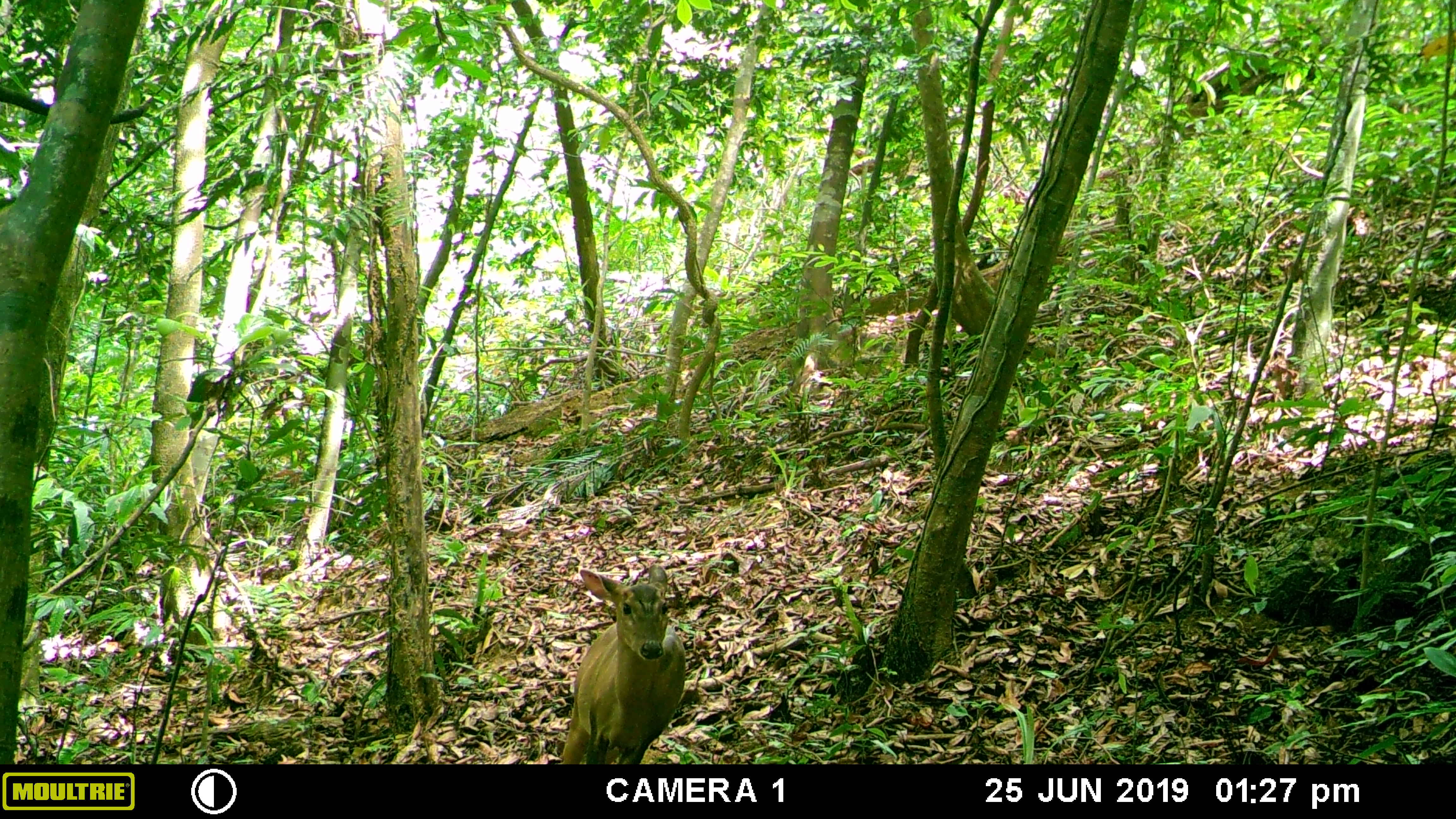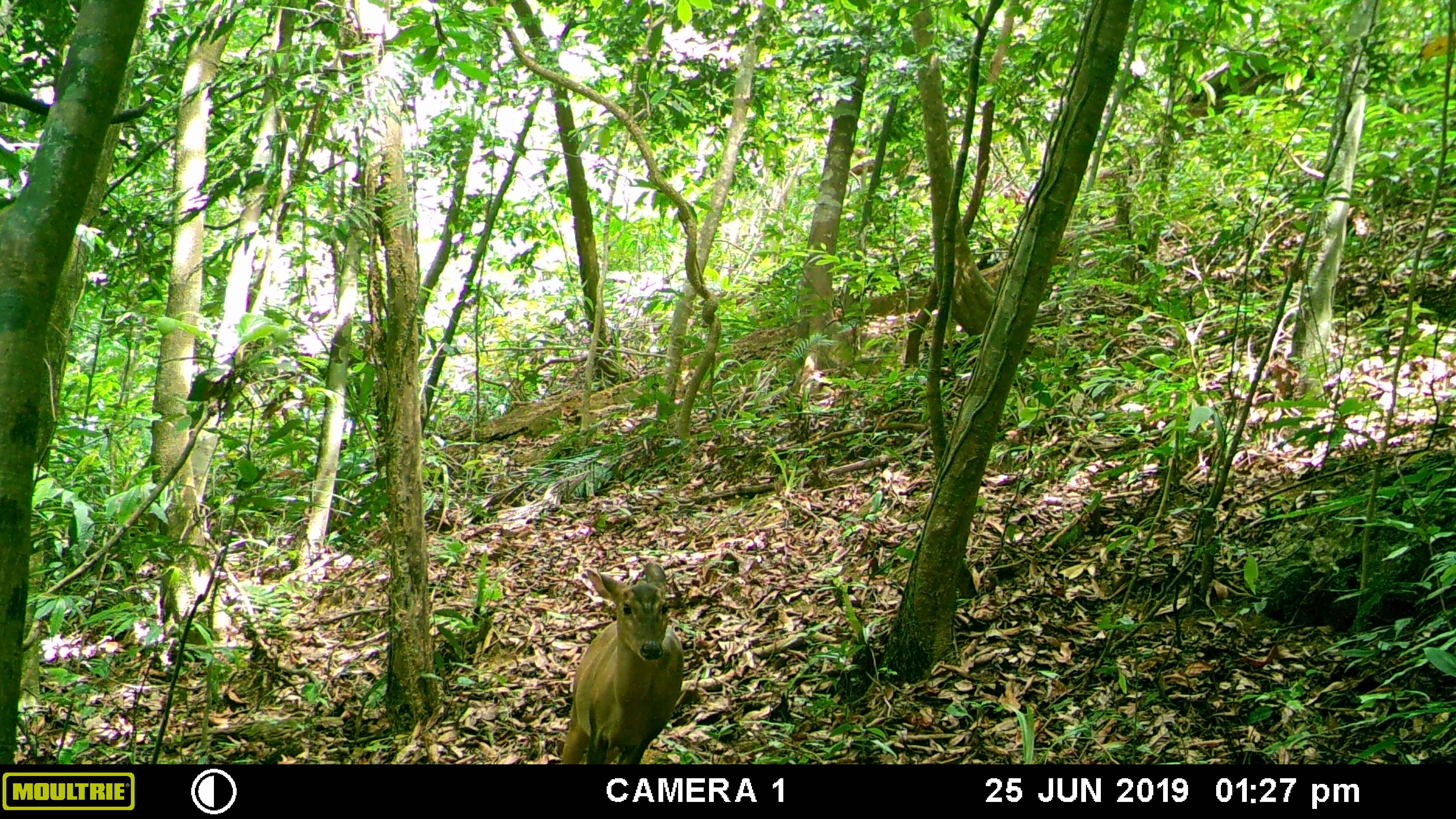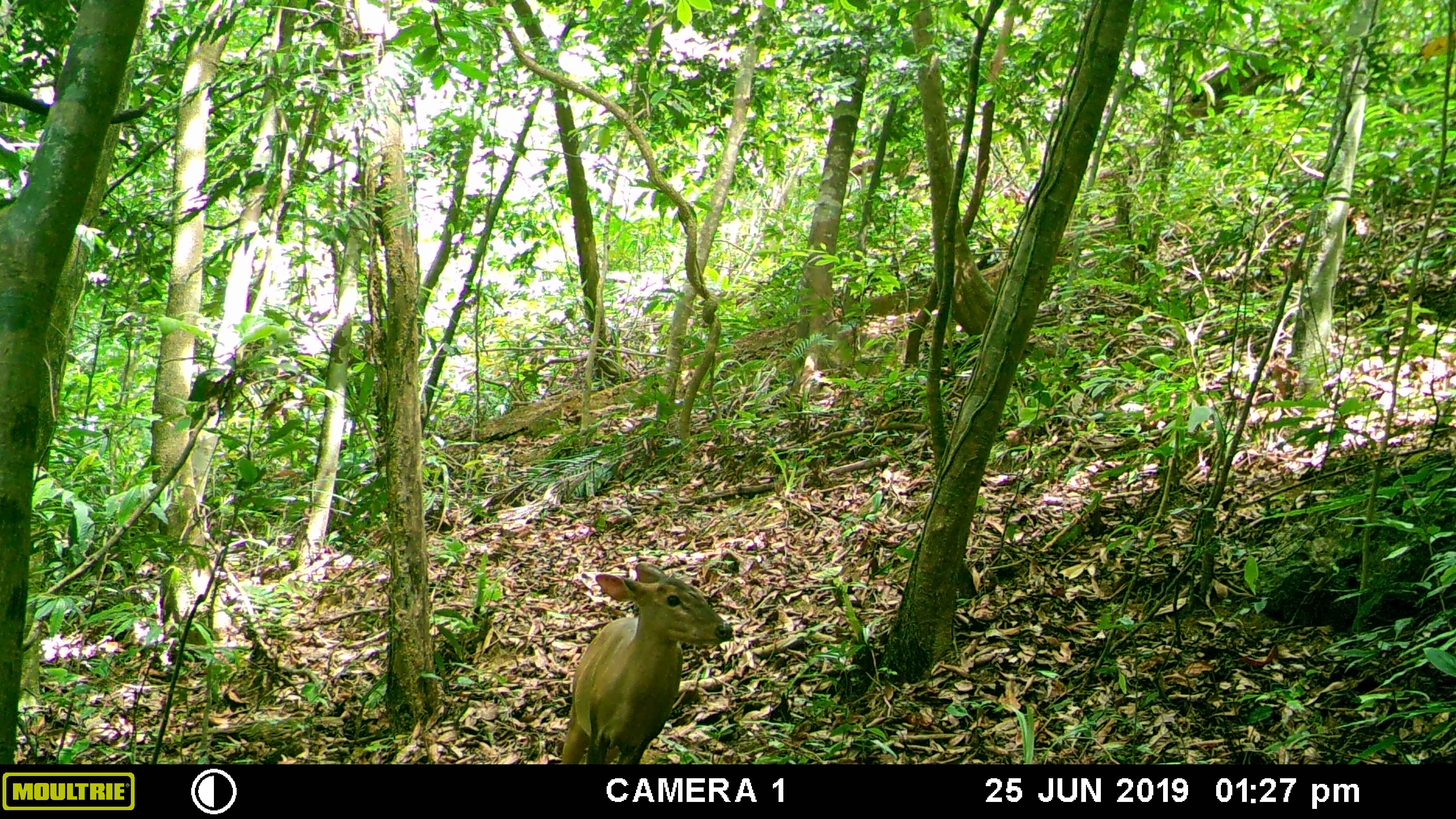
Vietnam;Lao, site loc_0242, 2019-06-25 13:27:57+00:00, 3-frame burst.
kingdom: Animalia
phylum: Chordata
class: Mammalia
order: Artiodactyla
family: Cervidae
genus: Muntiacus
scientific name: Muntiacus vuquangensis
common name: large-antlered muntjac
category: large antlered muntjac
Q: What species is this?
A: Large antlered muntjac (large-antlered muntjac) (Muntiacus vuquangensis).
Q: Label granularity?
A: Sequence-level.